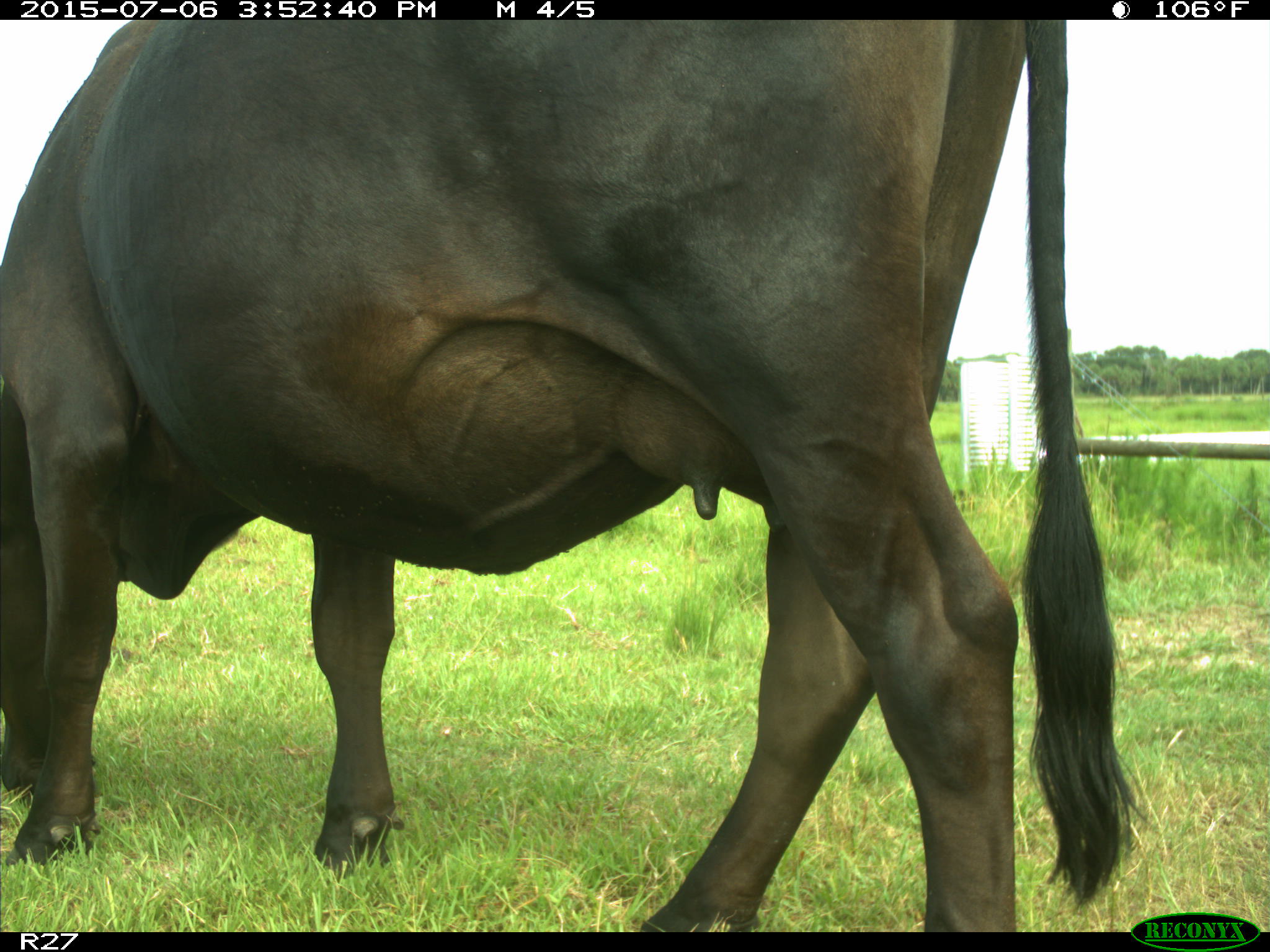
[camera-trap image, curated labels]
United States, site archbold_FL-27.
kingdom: Animalia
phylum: Chordata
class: Mammalia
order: Artiodactyla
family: Bovidae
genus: Bos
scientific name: Bos taurus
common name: domestic cow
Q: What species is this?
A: Bos taurus (domestic cow).